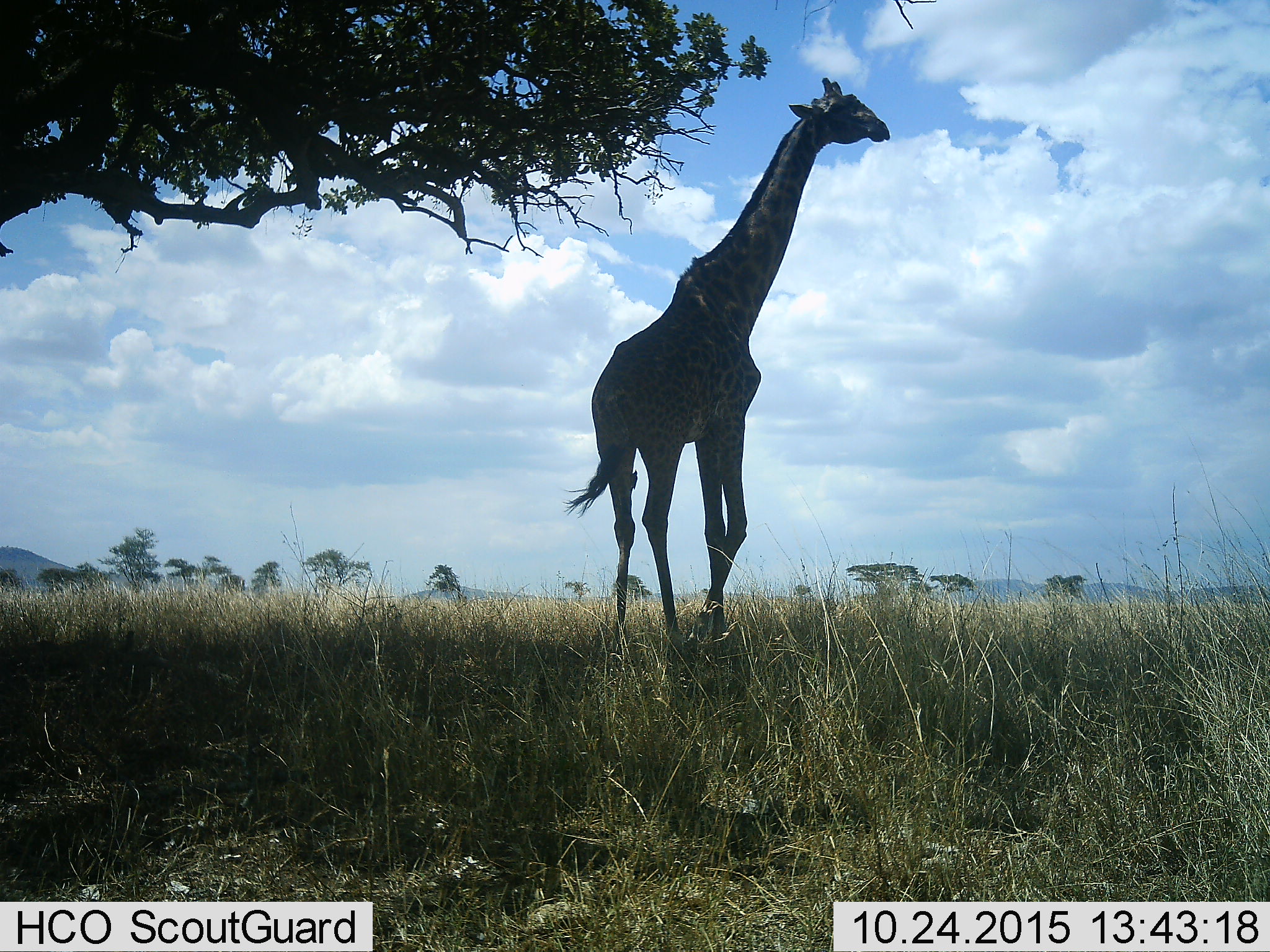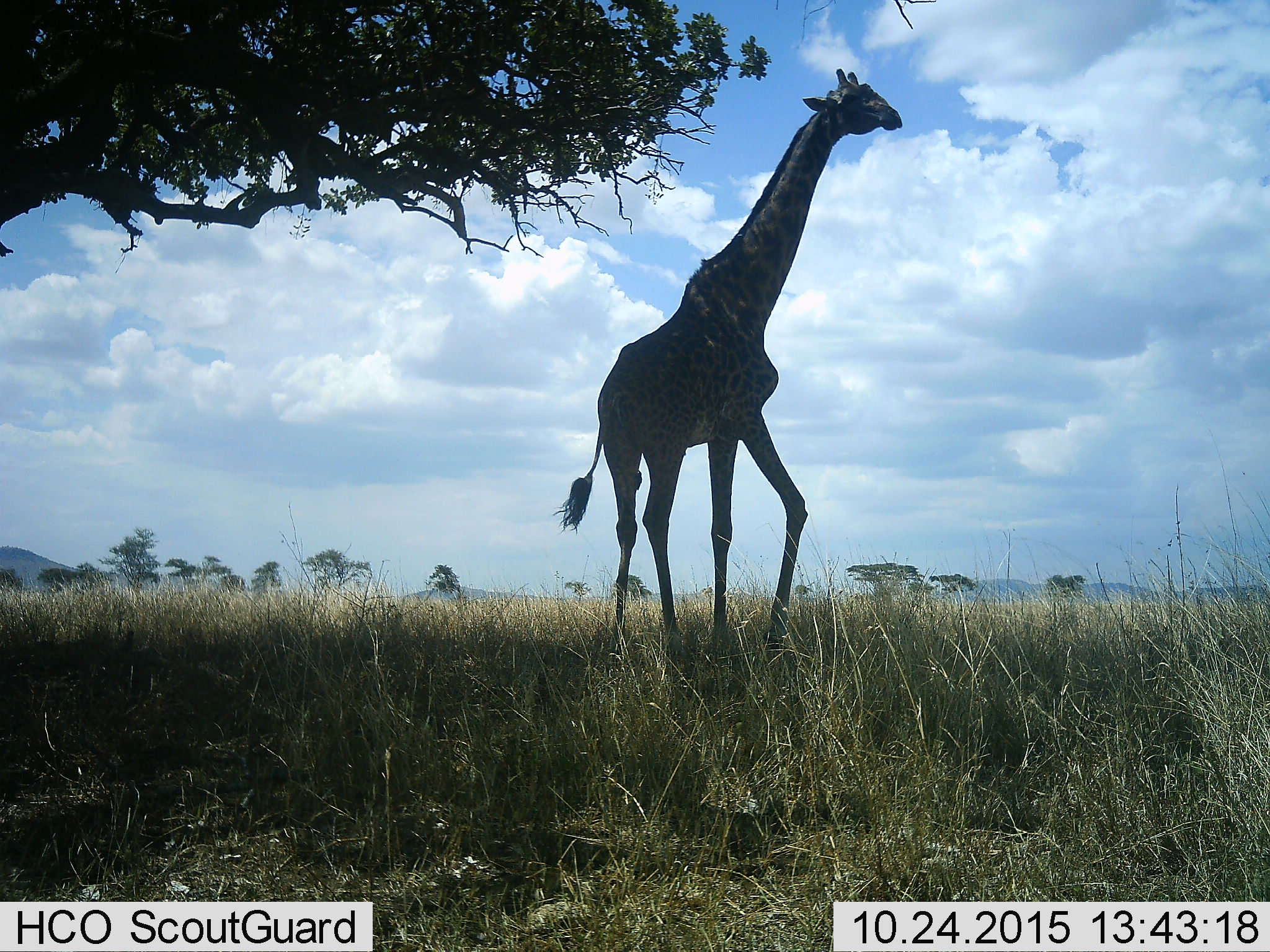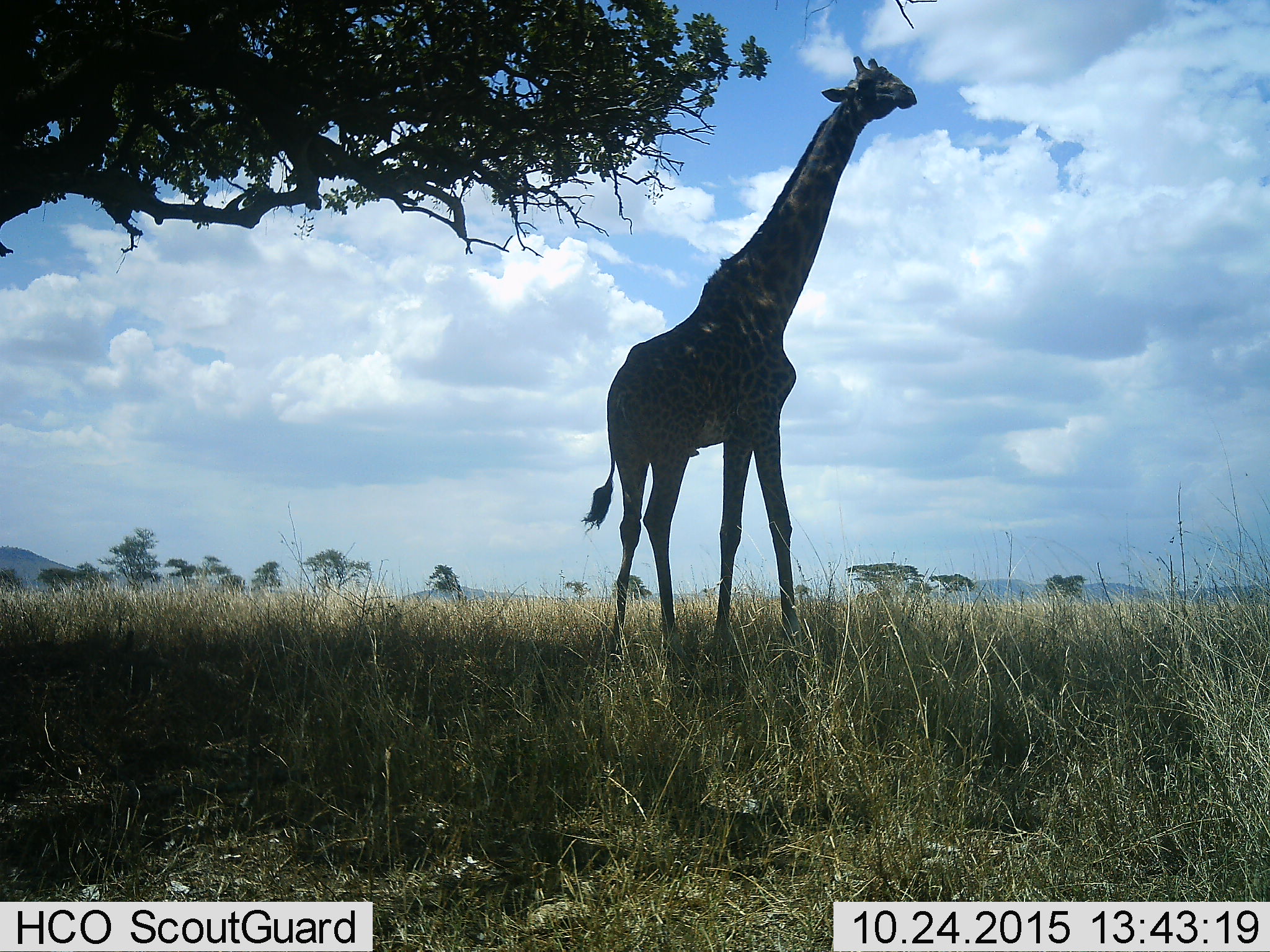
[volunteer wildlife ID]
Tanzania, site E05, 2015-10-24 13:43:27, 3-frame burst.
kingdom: Animalia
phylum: Chordata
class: Mammalia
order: Artiodactyla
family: Giraffidae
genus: Giraffa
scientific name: Giraffa camelopardalis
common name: giraffe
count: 1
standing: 32%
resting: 0%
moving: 79%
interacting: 0%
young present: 0%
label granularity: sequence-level